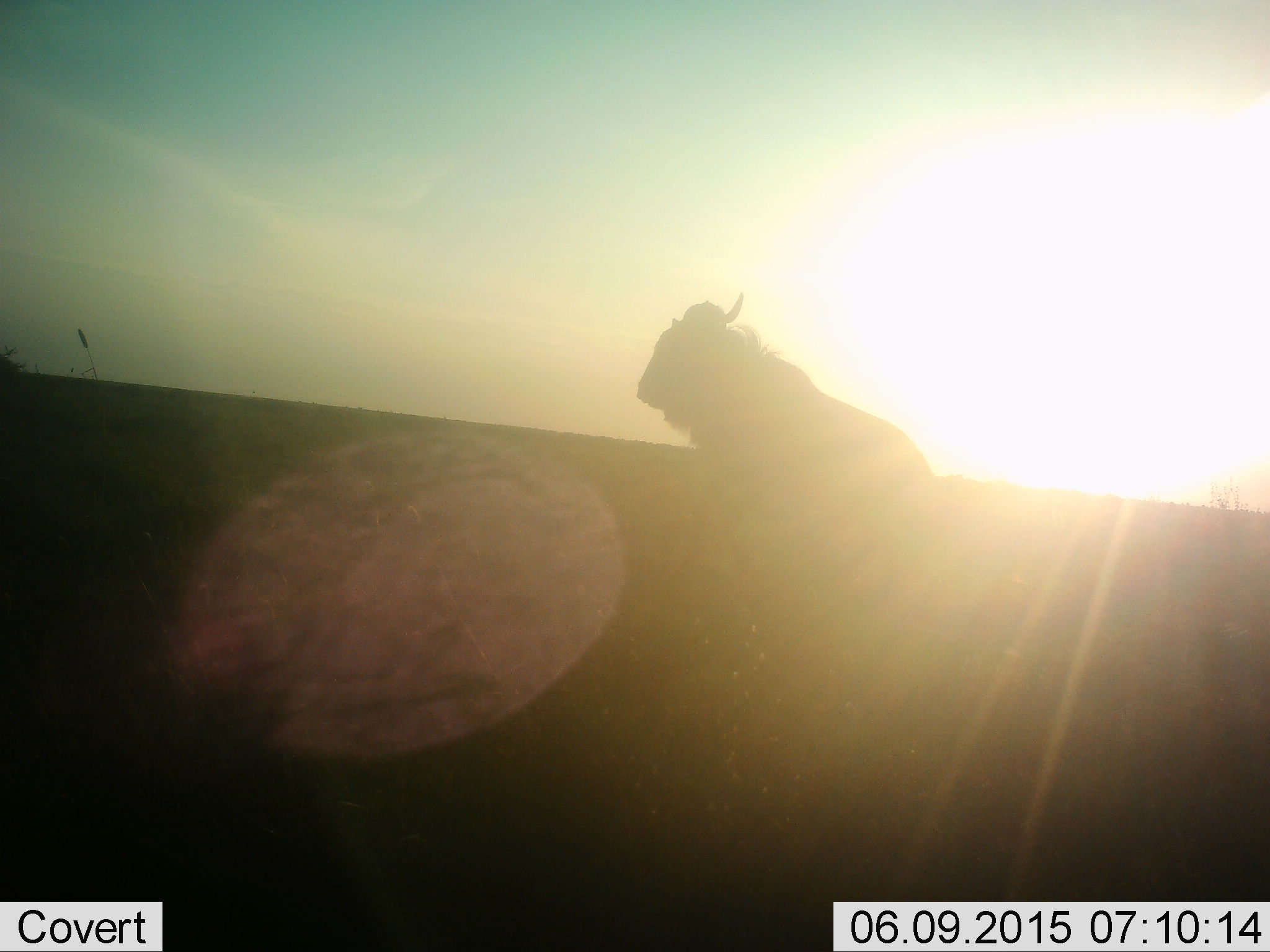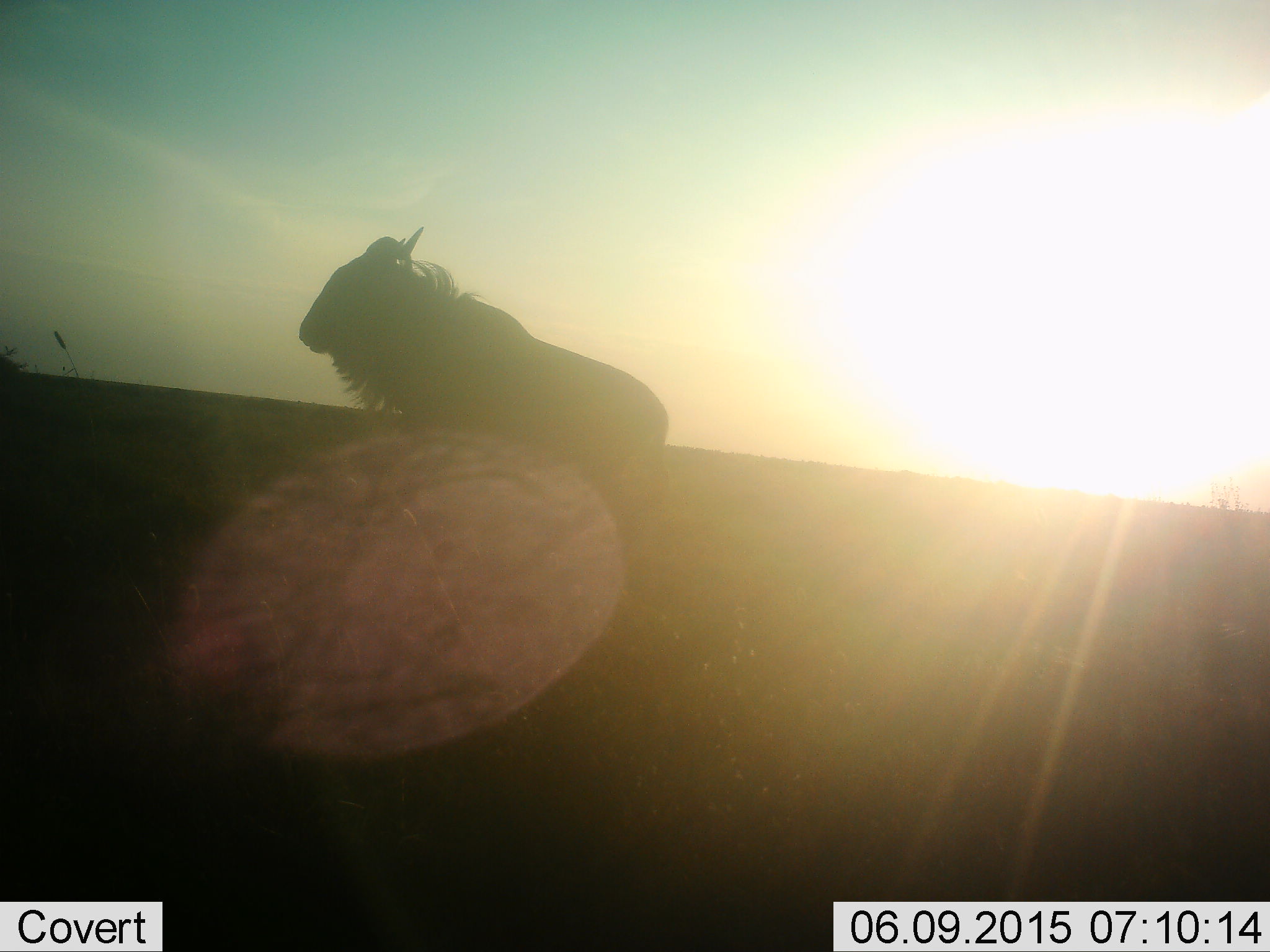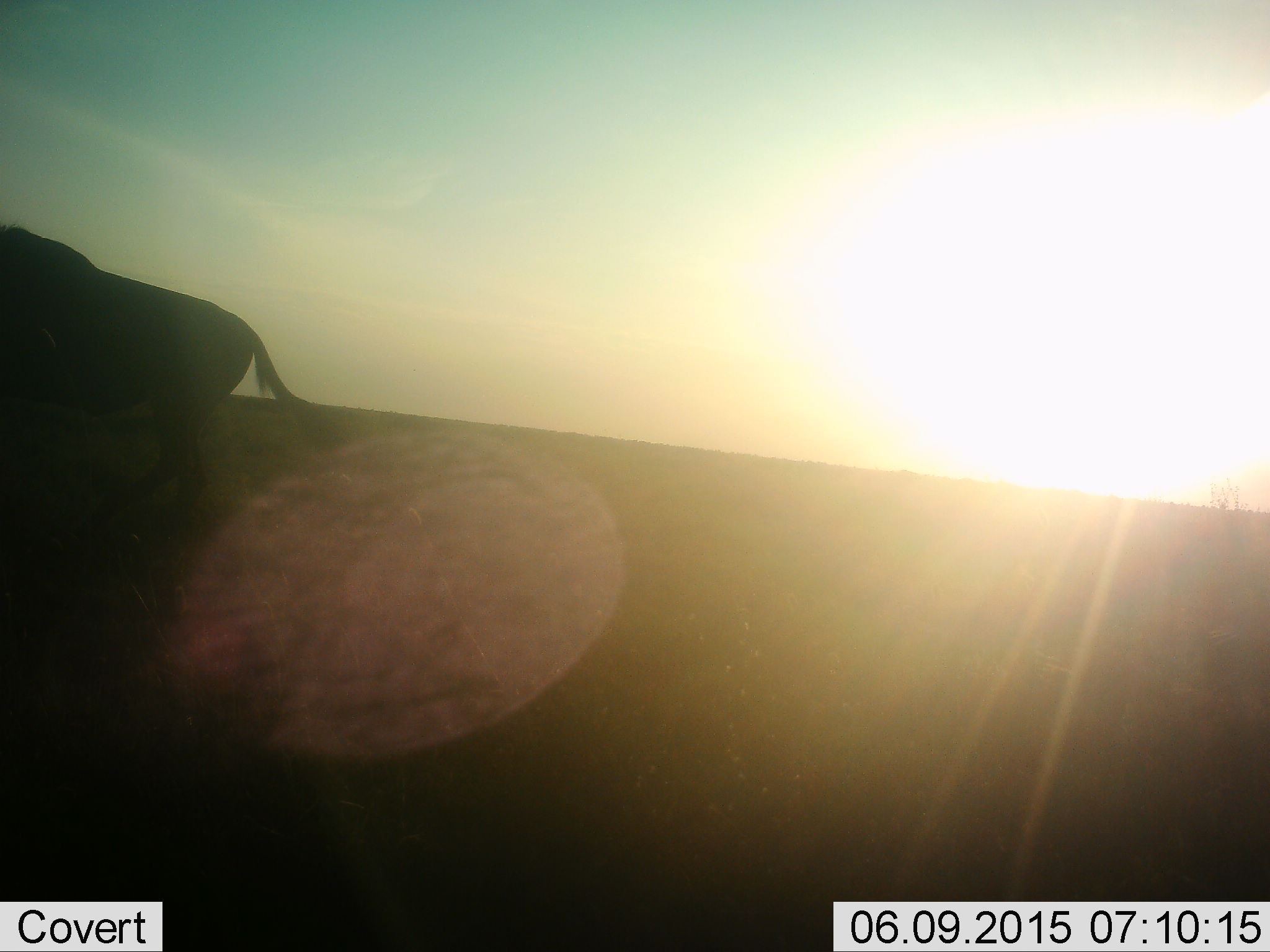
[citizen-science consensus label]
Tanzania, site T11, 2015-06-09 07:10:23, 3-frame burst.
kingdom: Animalia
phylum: Chordata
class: Mammalia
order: Artiodactyla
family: Bovidae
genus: Connochaetes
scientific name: Connochaetes taurinus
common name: blue wildebeest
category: wildebeest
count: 1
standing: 50%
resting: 0%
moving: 50%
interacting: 0%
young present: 0%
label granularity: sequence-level